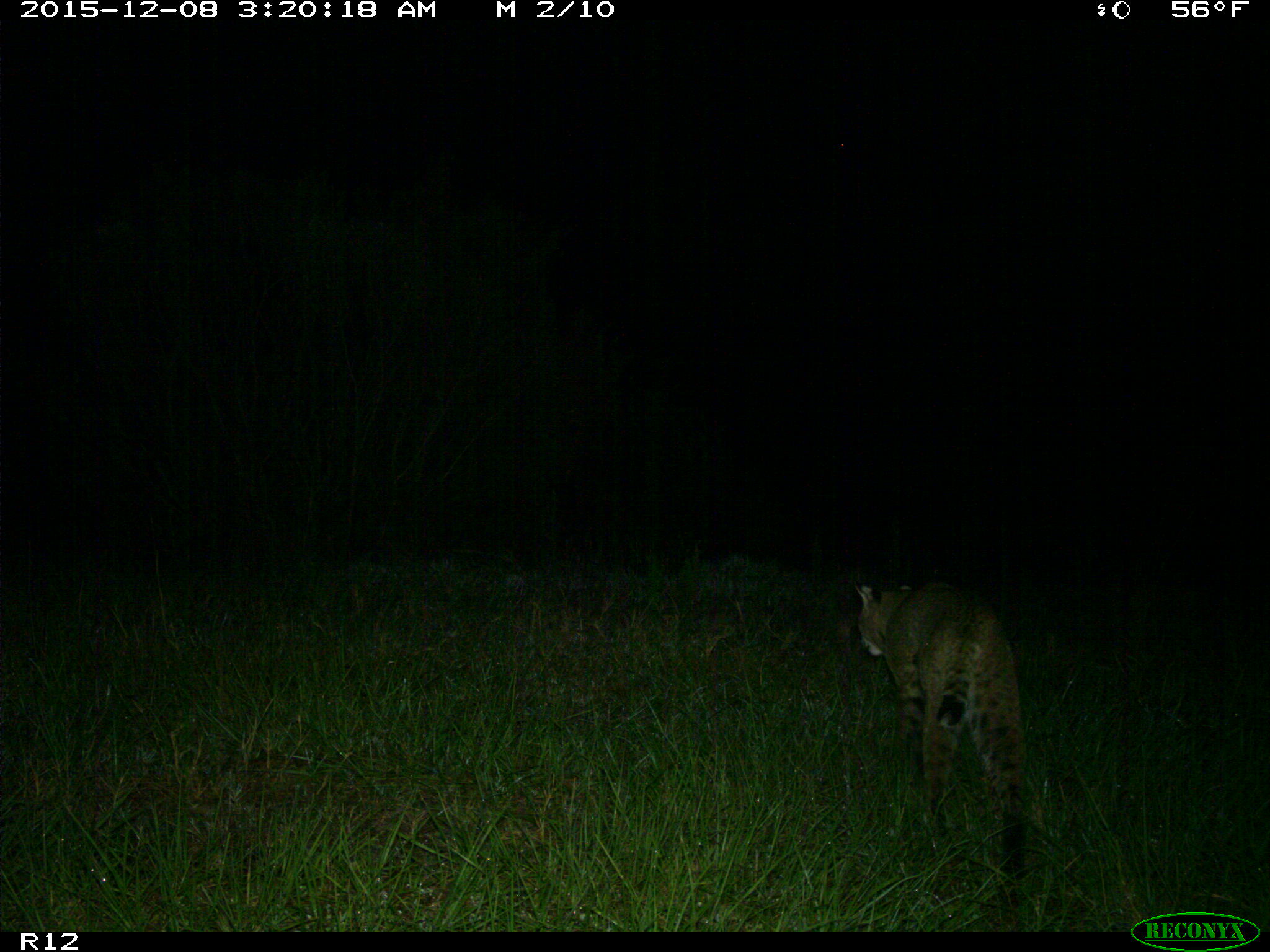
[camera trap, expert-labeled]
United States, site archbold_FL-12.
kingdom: Animalia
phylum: Chordata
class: Mammalia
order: Carnivora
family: Felidae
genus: Lynx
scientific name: Lynx rufus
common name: bobcat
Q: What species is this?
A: Lynx rufus (bobcat).